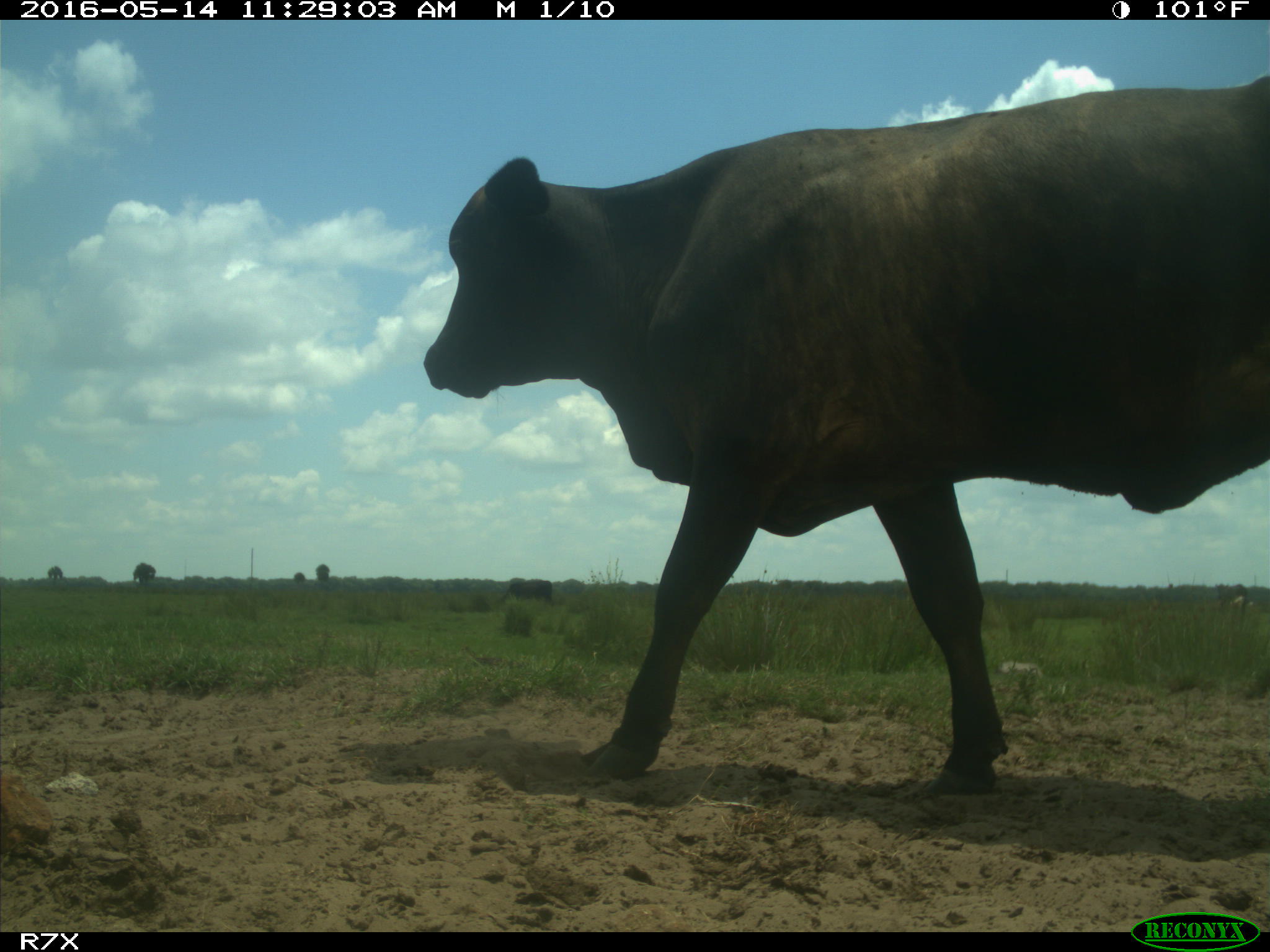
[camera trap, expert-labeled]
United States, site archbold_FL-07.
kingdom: Animalia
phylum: Chordata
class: Mammalia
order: Artiodactyla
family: Bovidae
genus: Bos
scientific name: Bos taurus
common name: domestic cow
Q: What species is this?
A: Bos taurus (domestic cow).